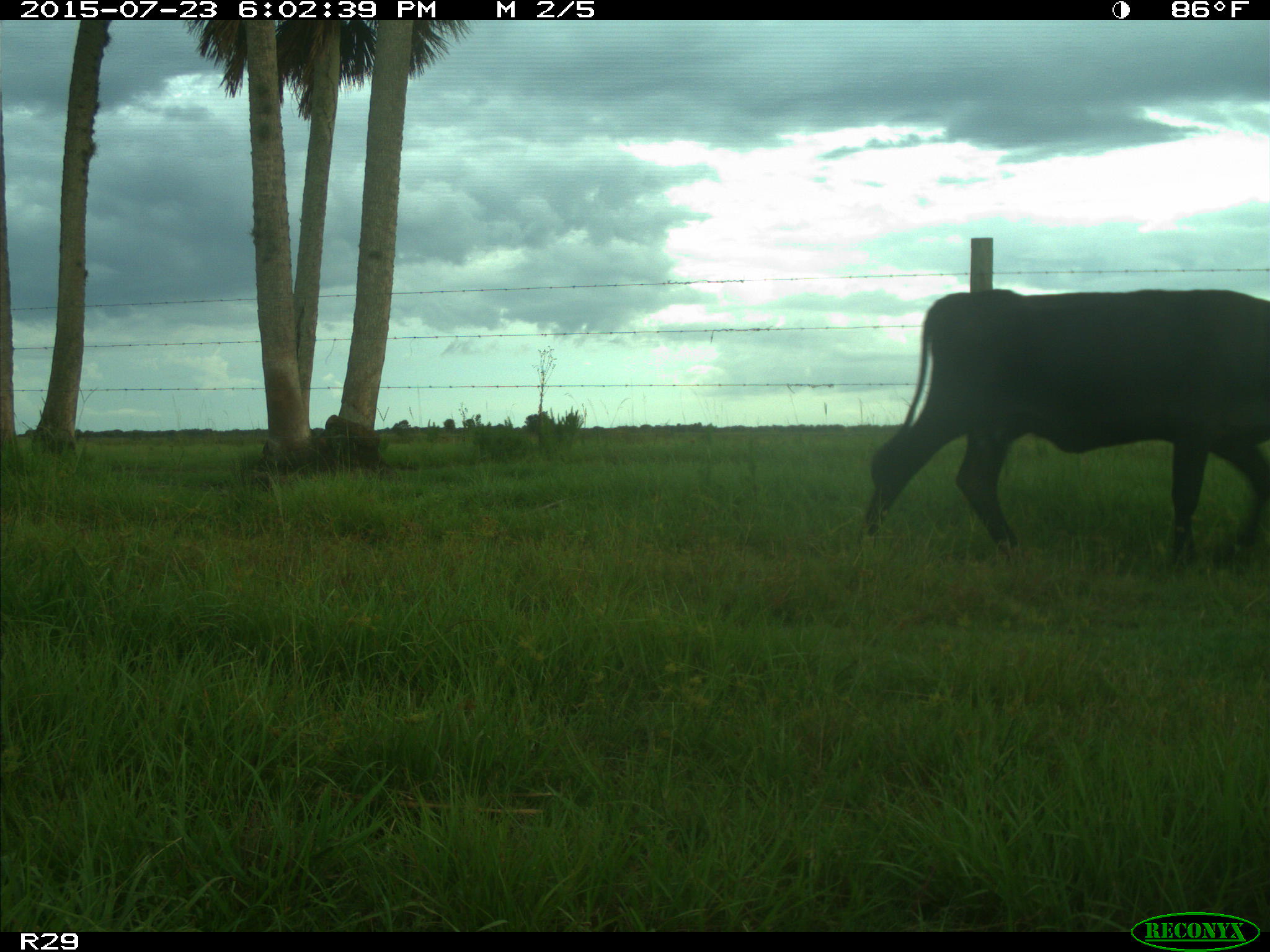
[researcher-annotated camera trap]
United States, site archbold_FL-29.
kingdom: Animalia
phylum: Chordata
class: Mammalia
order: Artiodactyla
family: Bovidae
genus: Bos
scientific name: Bos taurus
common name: domestic cow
Bos taurus (domestic cow).